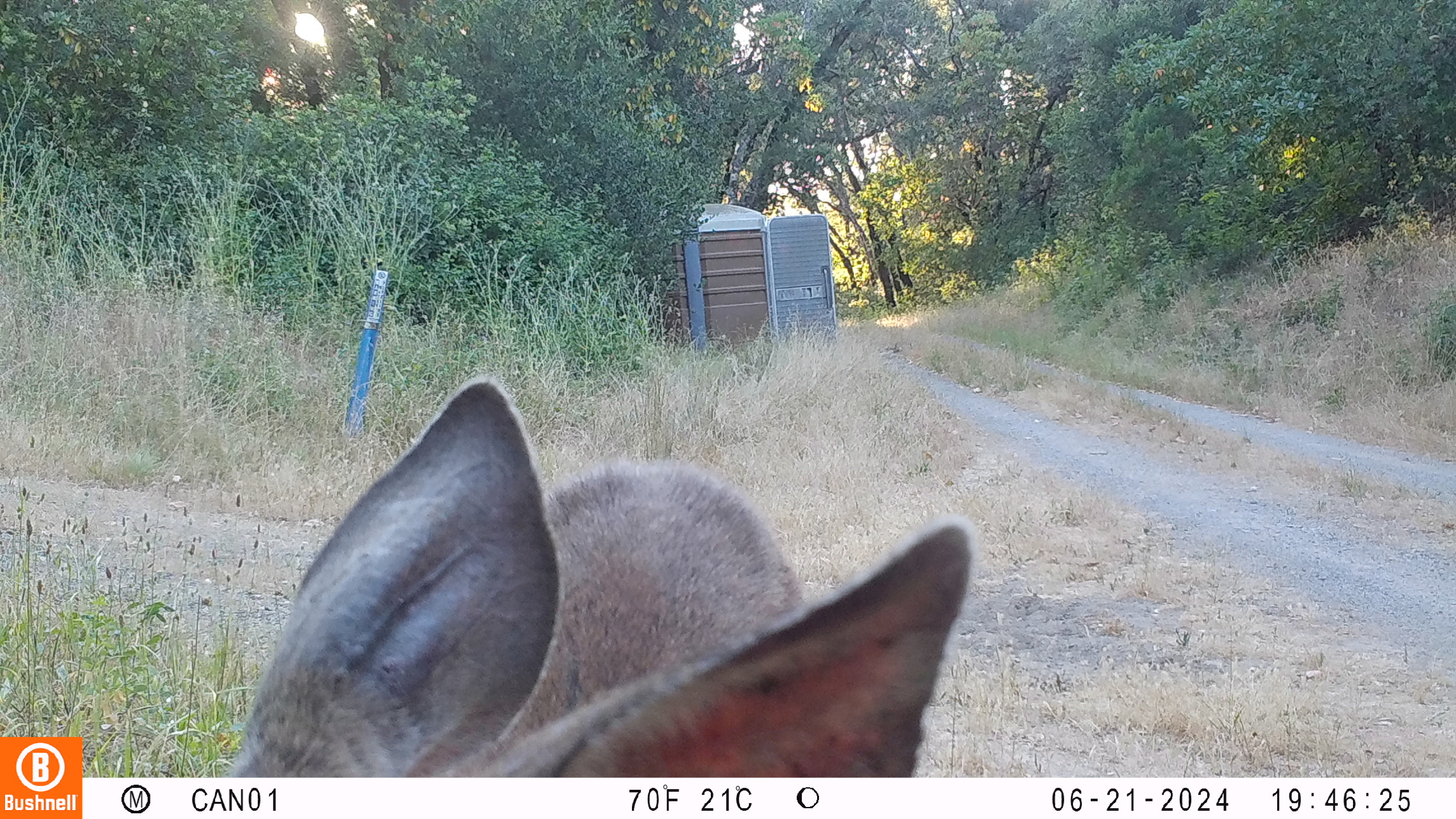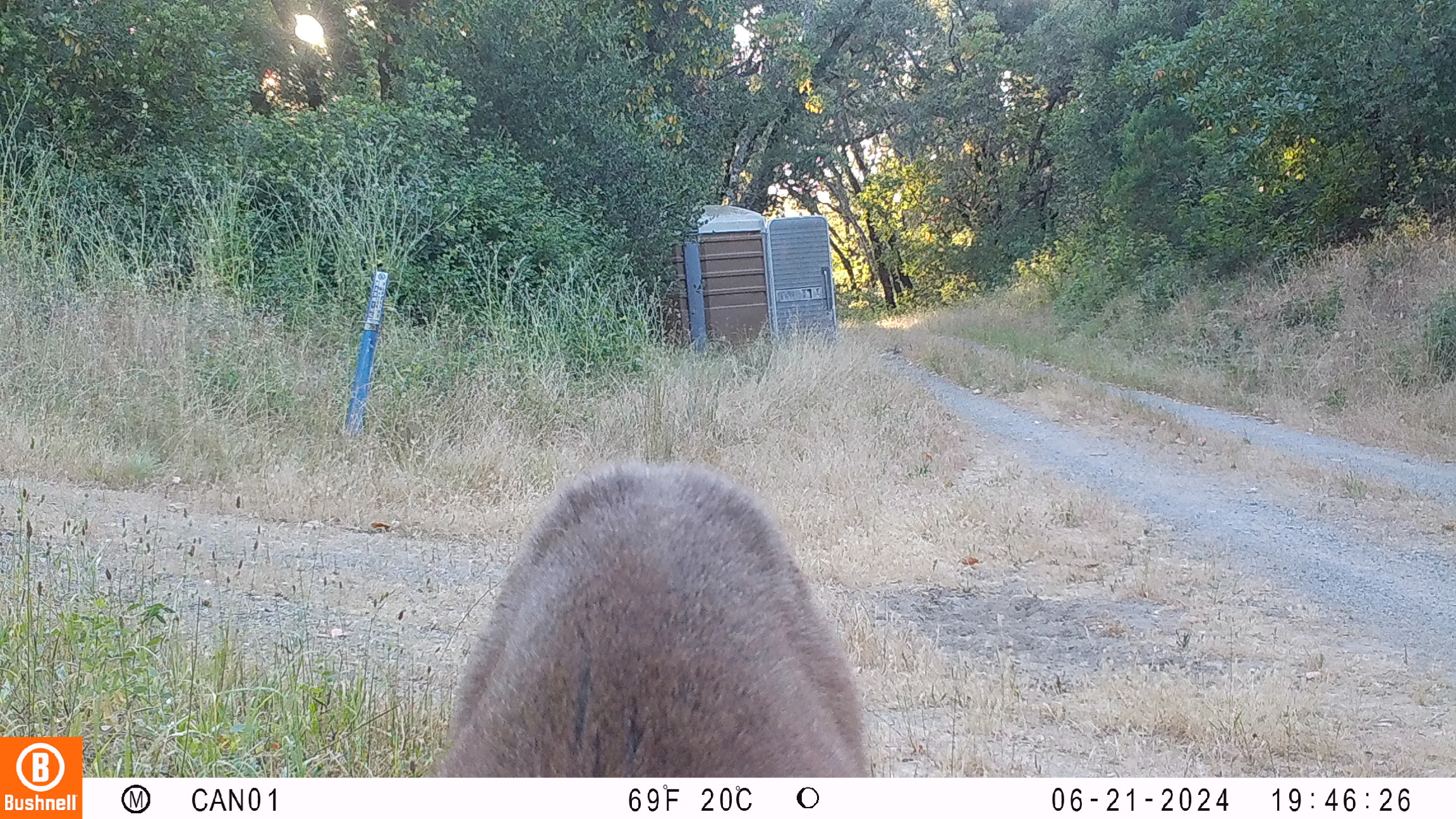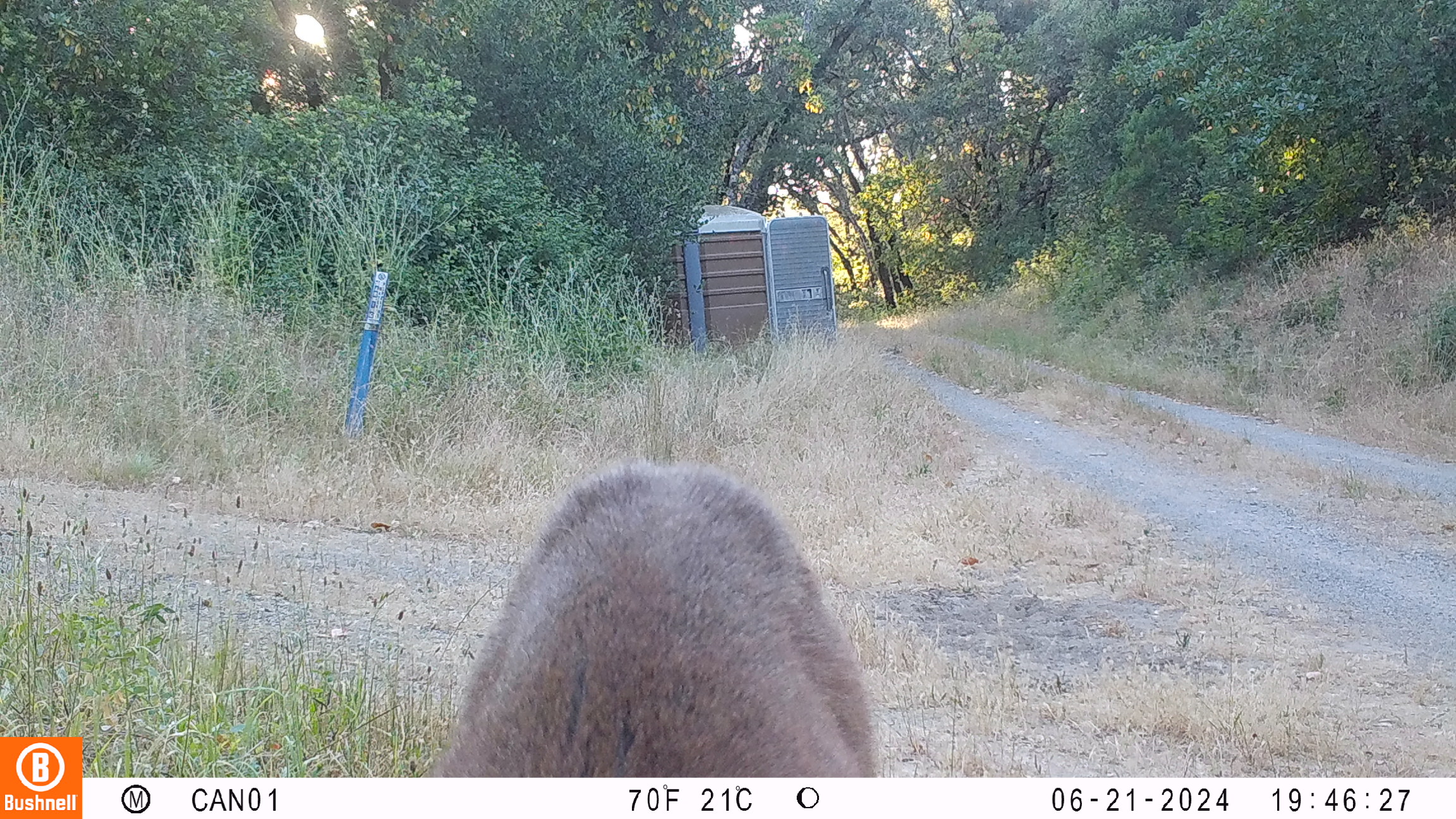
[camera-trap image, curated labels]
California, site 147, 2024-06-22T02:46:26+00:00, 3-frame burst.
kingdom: Animalia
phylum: Chordata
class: Mammalia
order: Artiodactyla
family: Cervidae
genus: Odocoileus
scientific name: Odocoileus hemionus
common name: mule deer